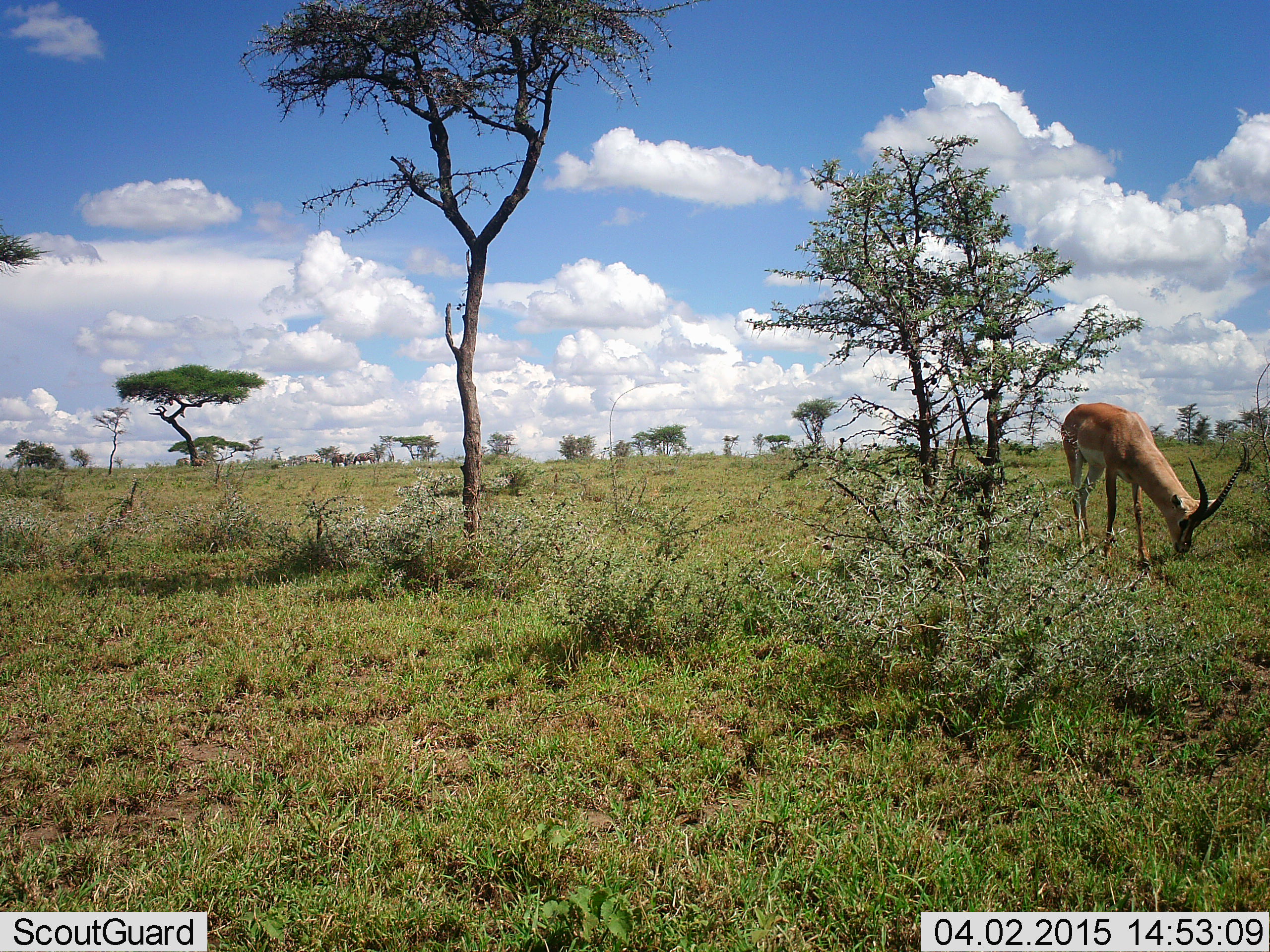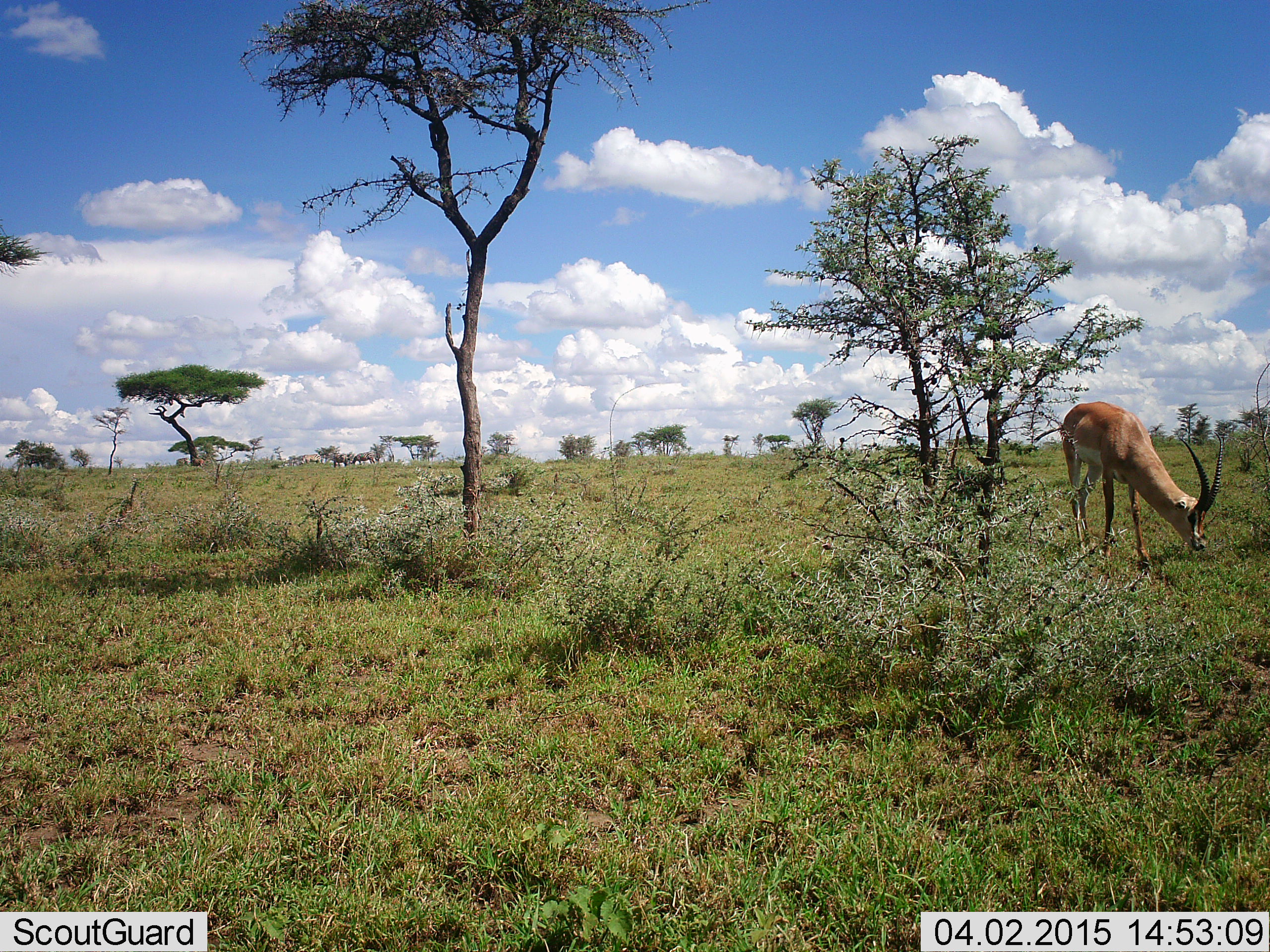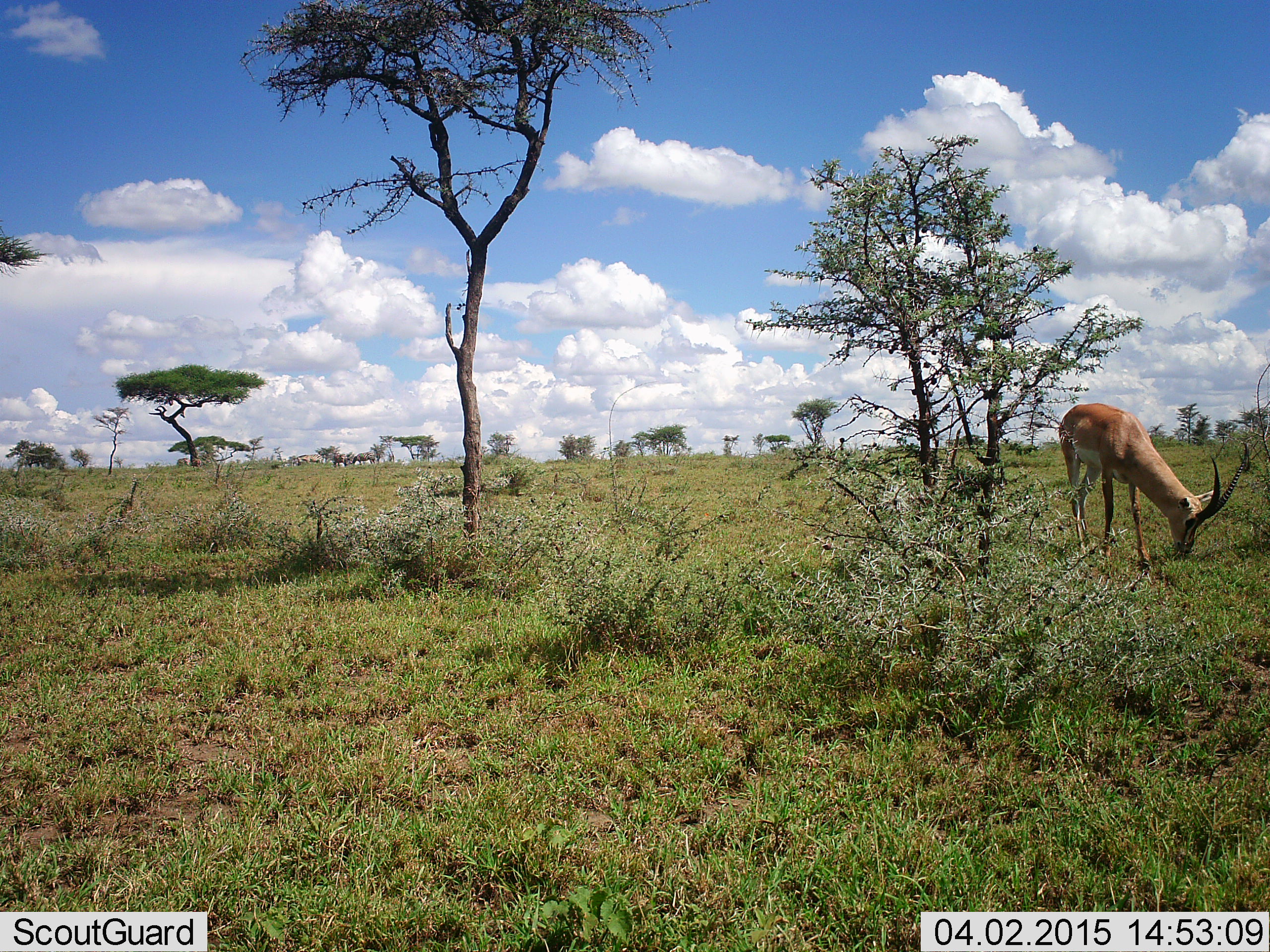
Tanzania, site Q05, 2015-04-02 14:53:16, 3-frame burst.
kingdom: Animalia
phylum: Chordata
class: Mammalia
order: Artiodactyla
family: Bovidae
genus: Nanger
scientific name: Nanger granti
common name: grant's gazelle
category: gazellegrants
Gazellegrants (grant's gazelle) (Nanger granti), count 1. Behavior (volunteer vote fractions): standing 36%, resting 0%, moving 0%, interacting 0%. Young present (vote fraction): 0%. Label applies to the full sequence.